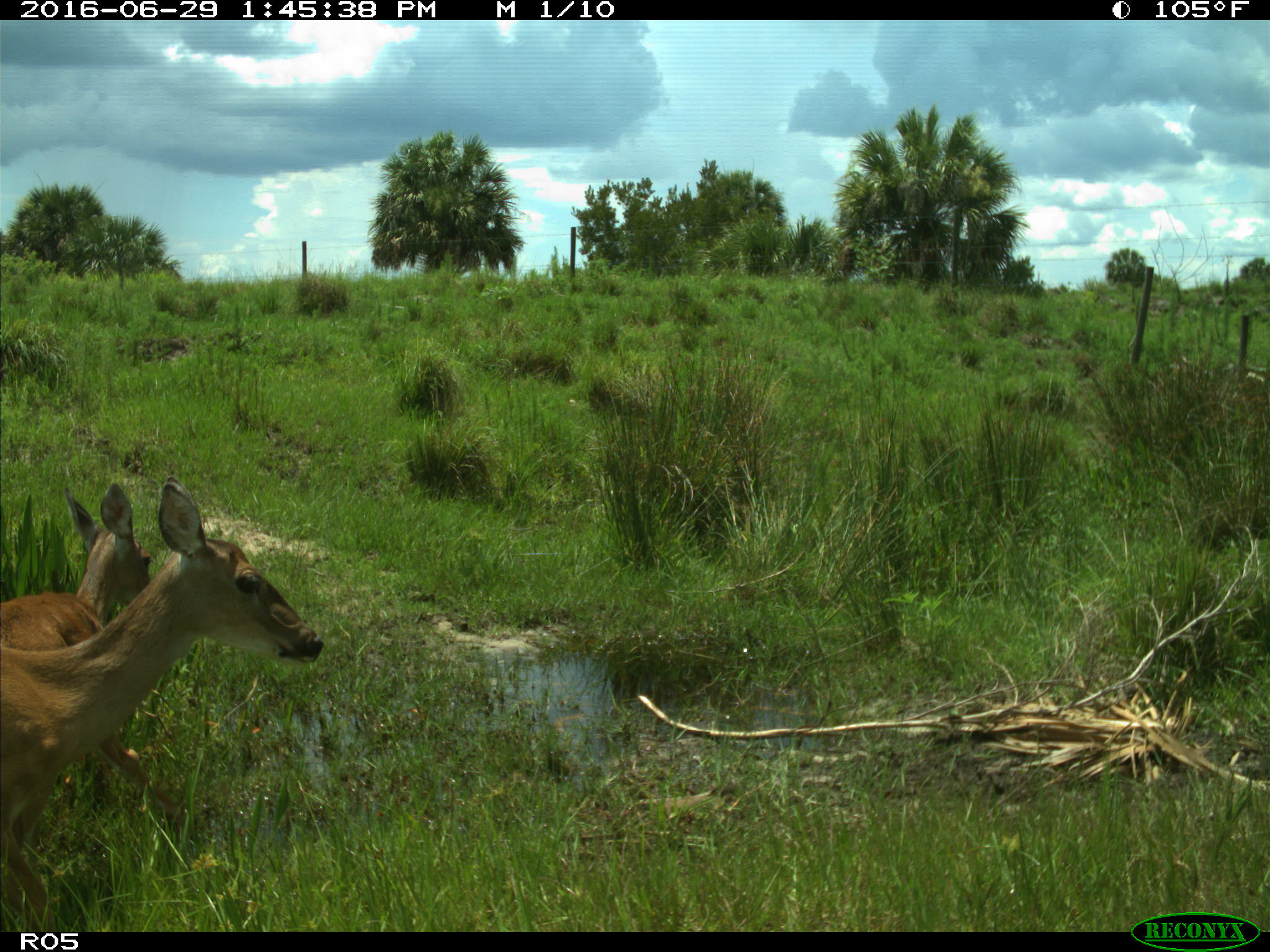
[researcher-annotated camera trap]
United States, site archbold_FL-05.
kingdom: Animalia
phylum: Chordata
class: Mammalia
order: Artiodactyla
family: Cervidae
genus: Odocoileus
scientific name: Odocoileus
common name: deer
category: unidentified deer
Unidentified deer (deer) (Odocoileus).